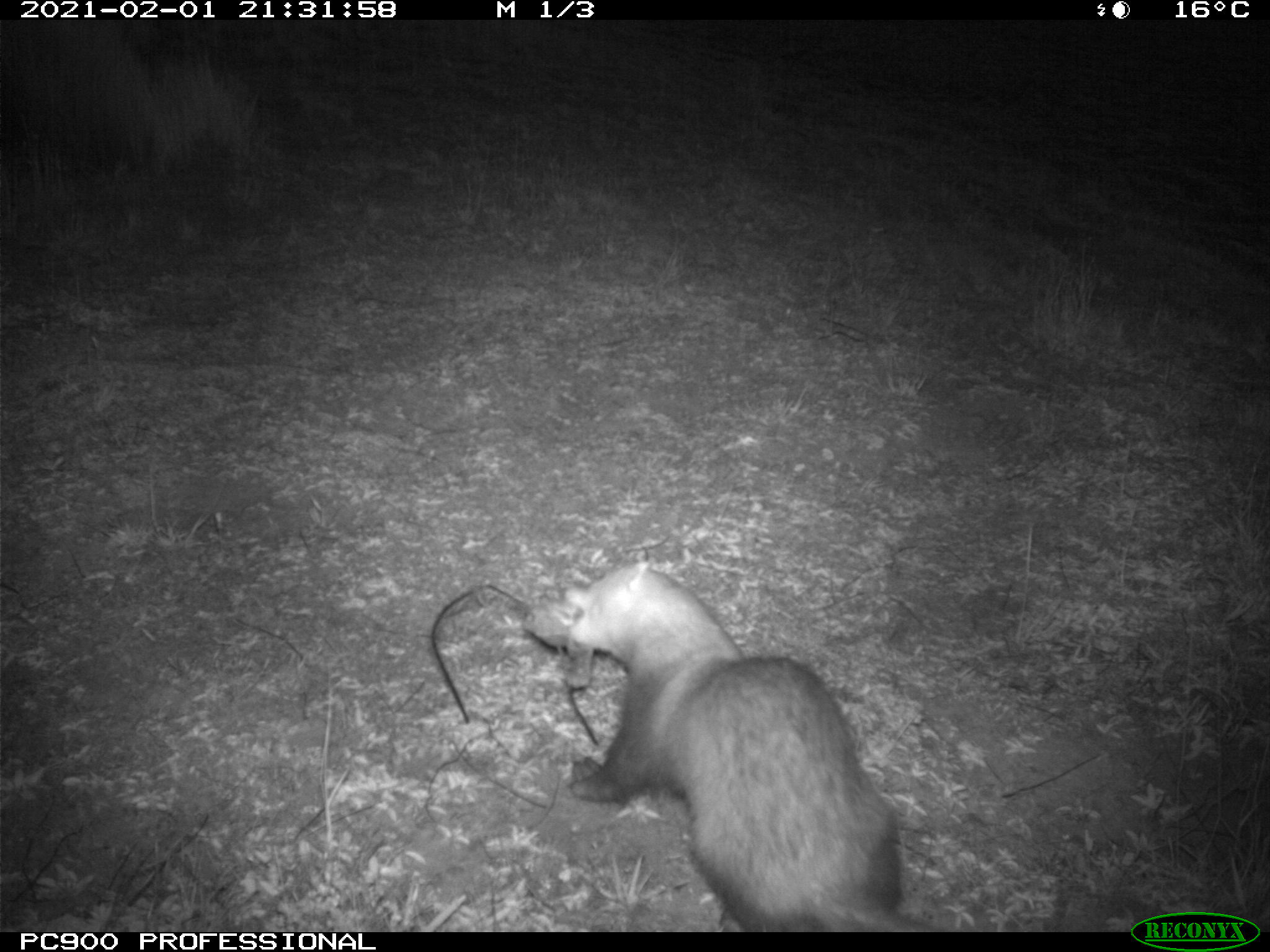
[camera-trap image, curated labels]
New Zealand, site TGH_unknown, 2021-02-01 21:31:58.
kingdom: Animalia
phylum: Chordata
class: Mammalia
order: Carnivora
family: Mustelidae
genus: Mustela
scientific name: Mustela furo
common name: ferret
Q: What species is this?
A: Ferret (Mustela furo).